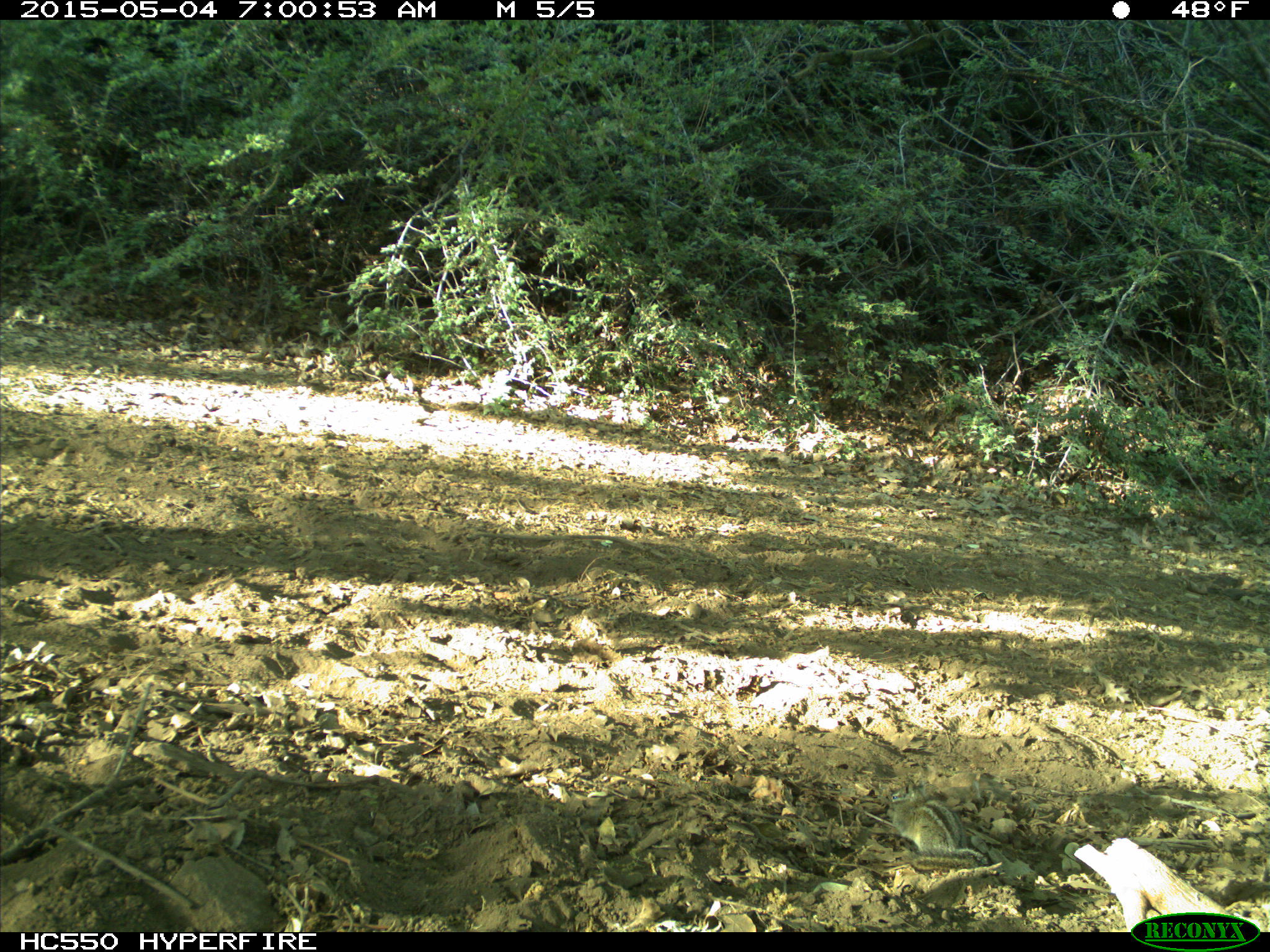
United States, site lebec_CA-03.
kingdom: Animalia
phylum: Chordata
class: Mammalia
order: Rodentia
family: Sciuridae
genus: Tamias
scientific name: Tamias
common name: chipmunk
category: unidentified chipmunk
Unidentified chipmunk (chipmunk) (Tamias).